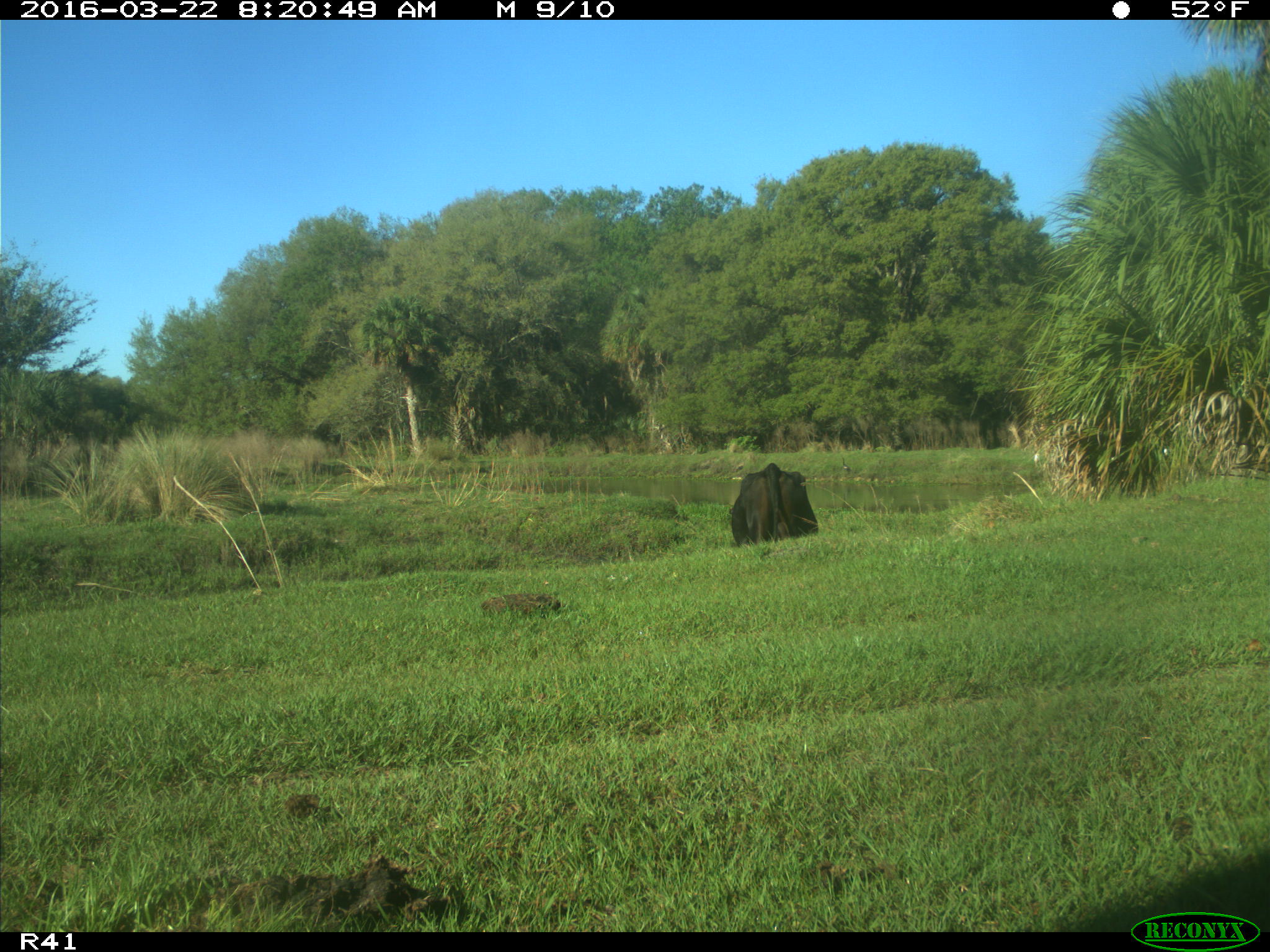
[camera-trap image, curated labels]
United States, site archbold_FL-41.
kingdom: Animalia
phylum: Chordata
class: Mammalia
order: Artiodactyla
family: Bovidae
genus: Bos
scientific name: Bos taurus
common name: domestic cow